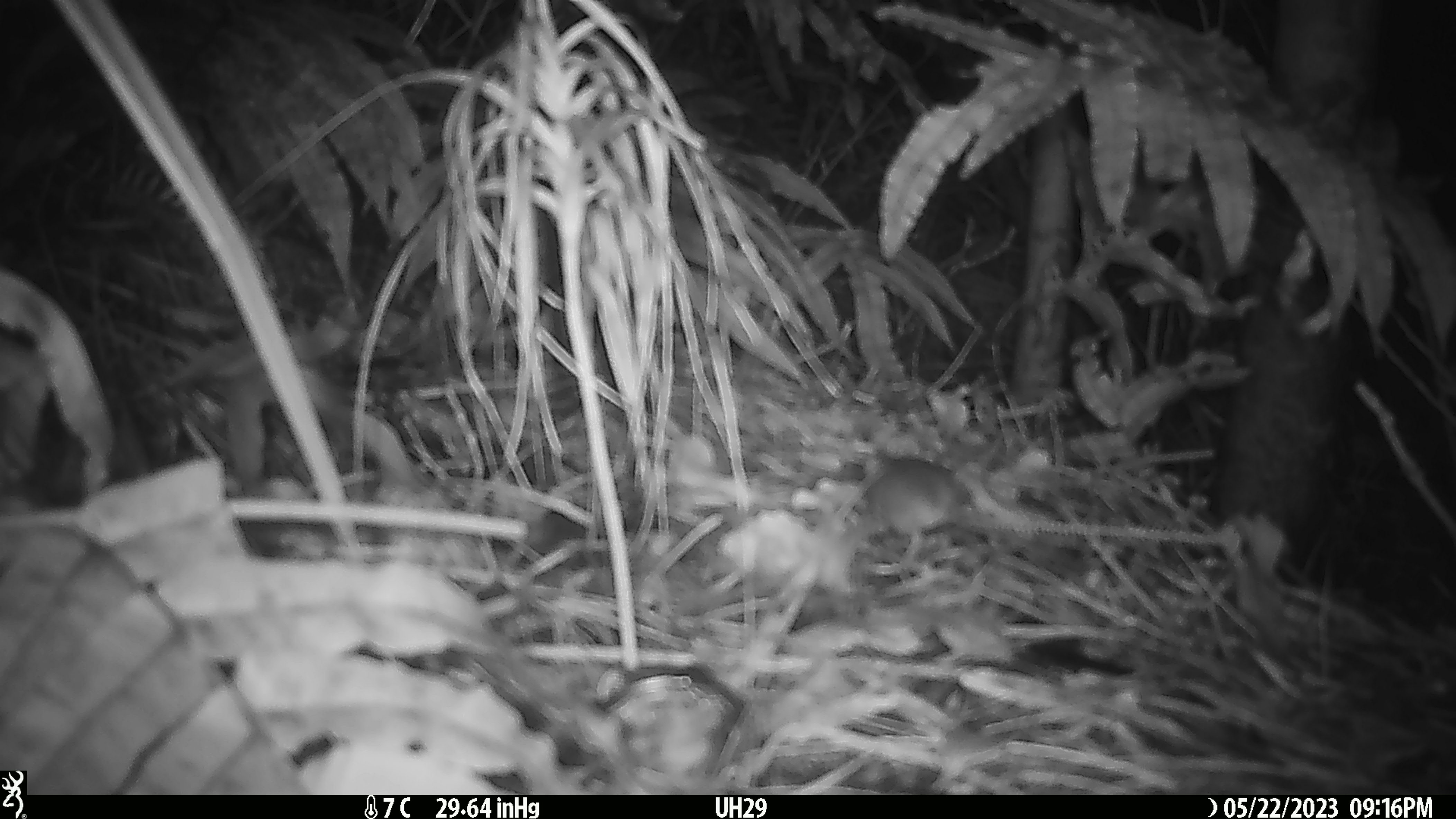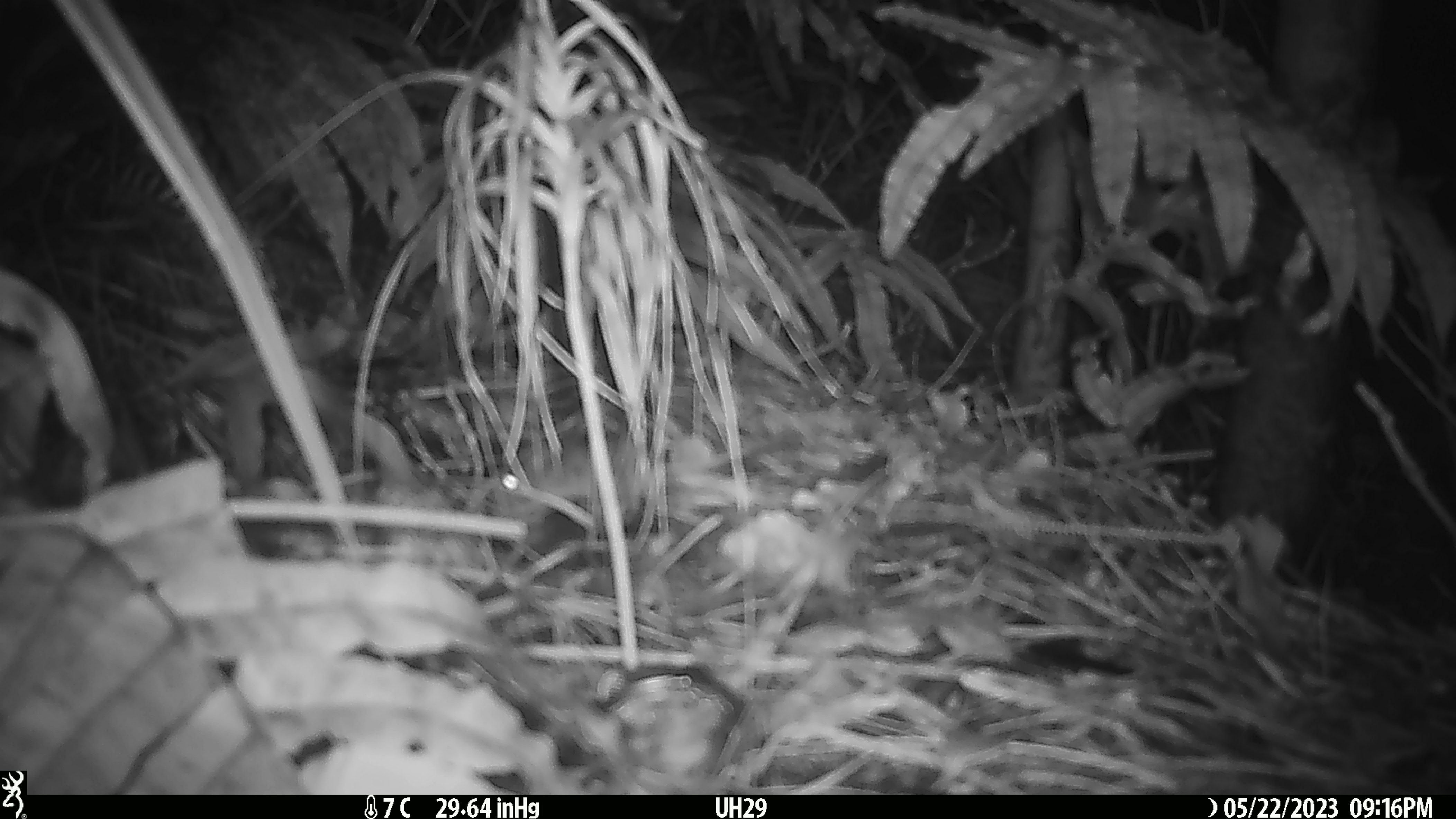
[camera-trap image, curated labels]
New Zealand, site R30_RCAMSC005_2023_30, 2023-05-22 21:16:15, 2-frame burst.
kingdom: Animalia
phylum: Chordata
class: Mammalia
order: Rodentia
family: Muridae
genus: Mus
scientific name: Mus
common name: mouse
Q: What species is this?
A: Mouse (Mus).